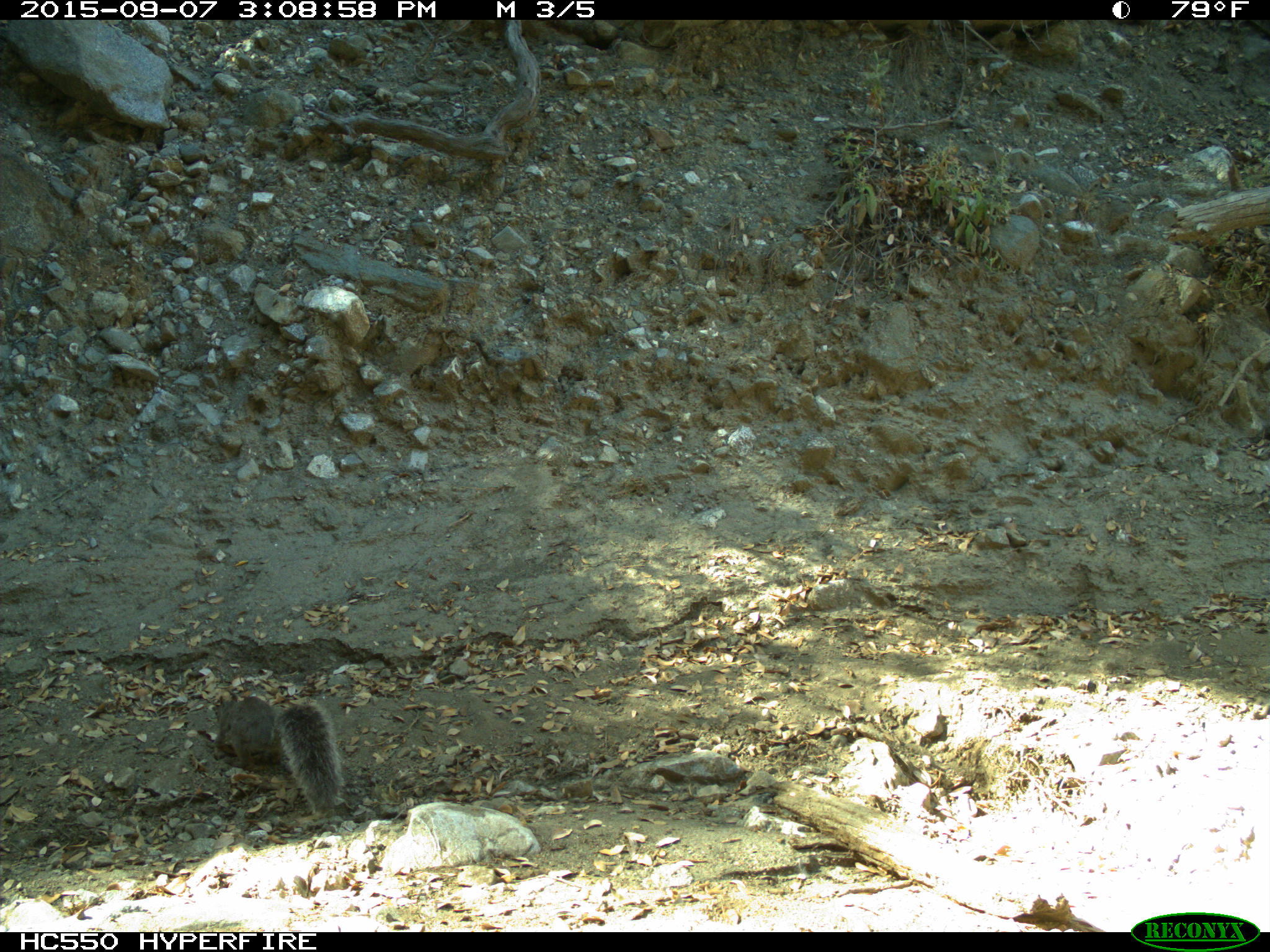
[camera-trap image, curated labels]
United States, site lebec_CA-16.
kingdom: Animalia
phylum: Chordata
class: Mammalia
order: Rodentia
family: Sciuridae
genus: Sciurus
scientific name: Sciurus carolinensis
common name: eastern gray squirrel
Sciurus carolinensis (eastern gray squirrel).